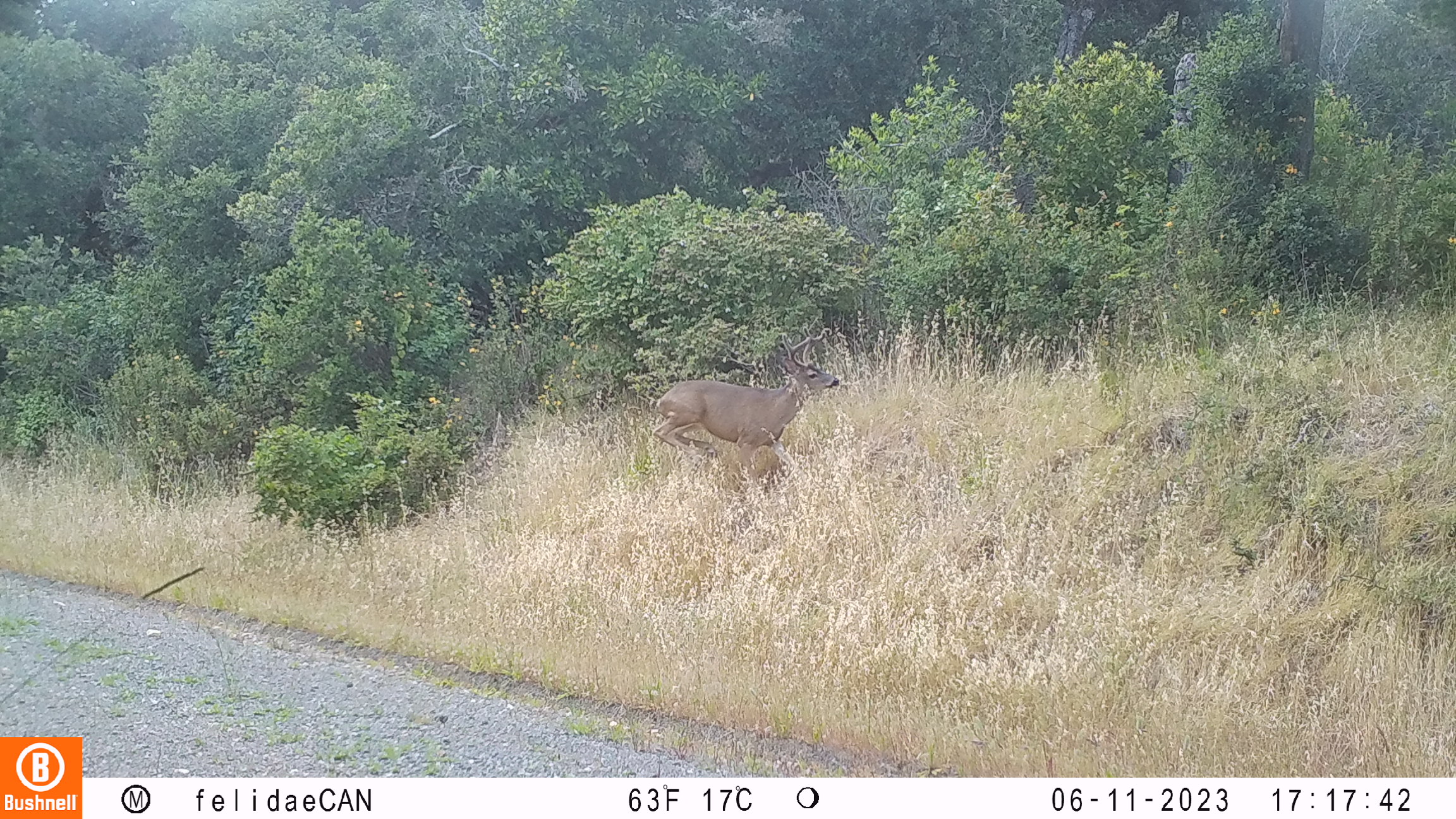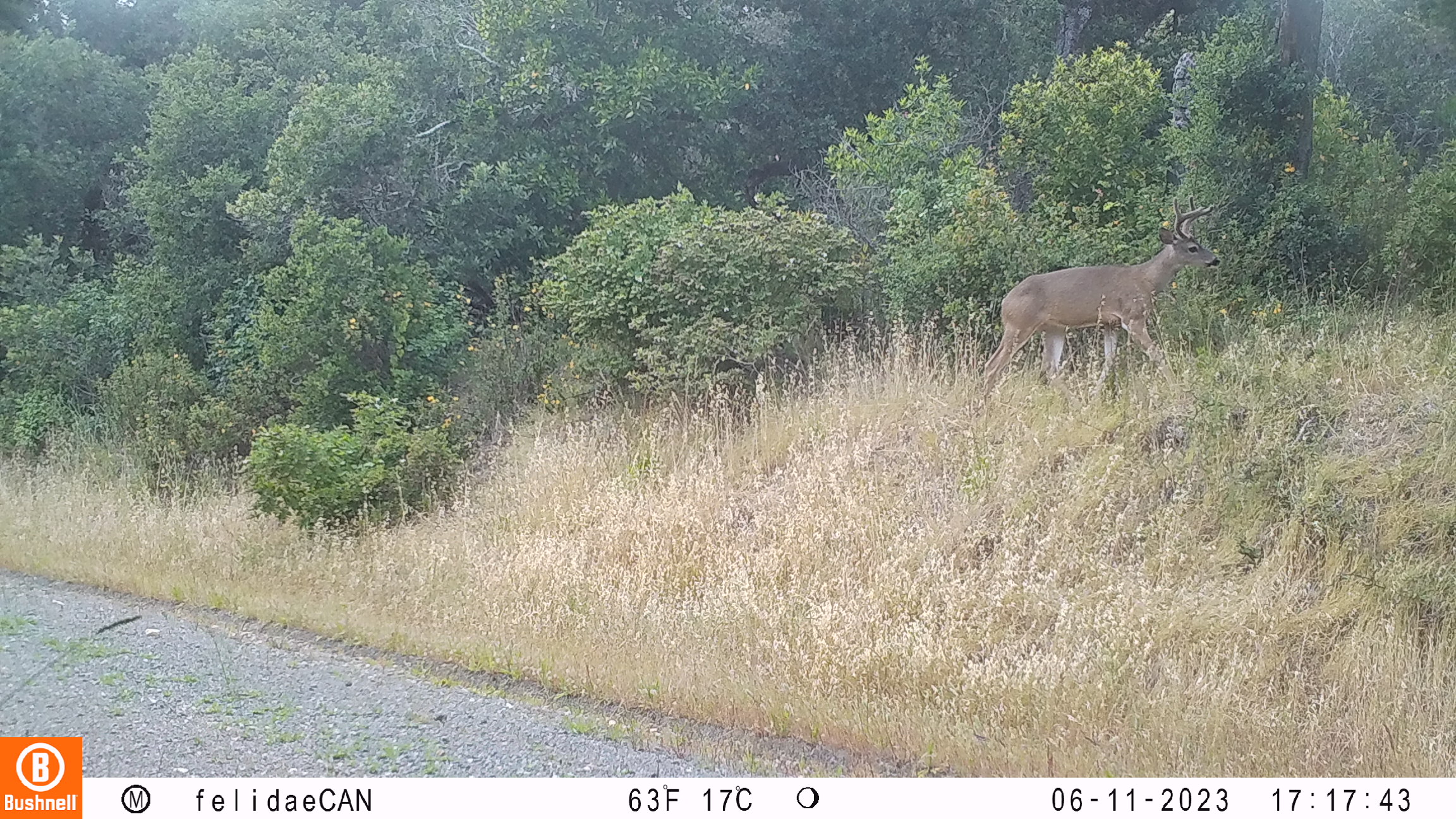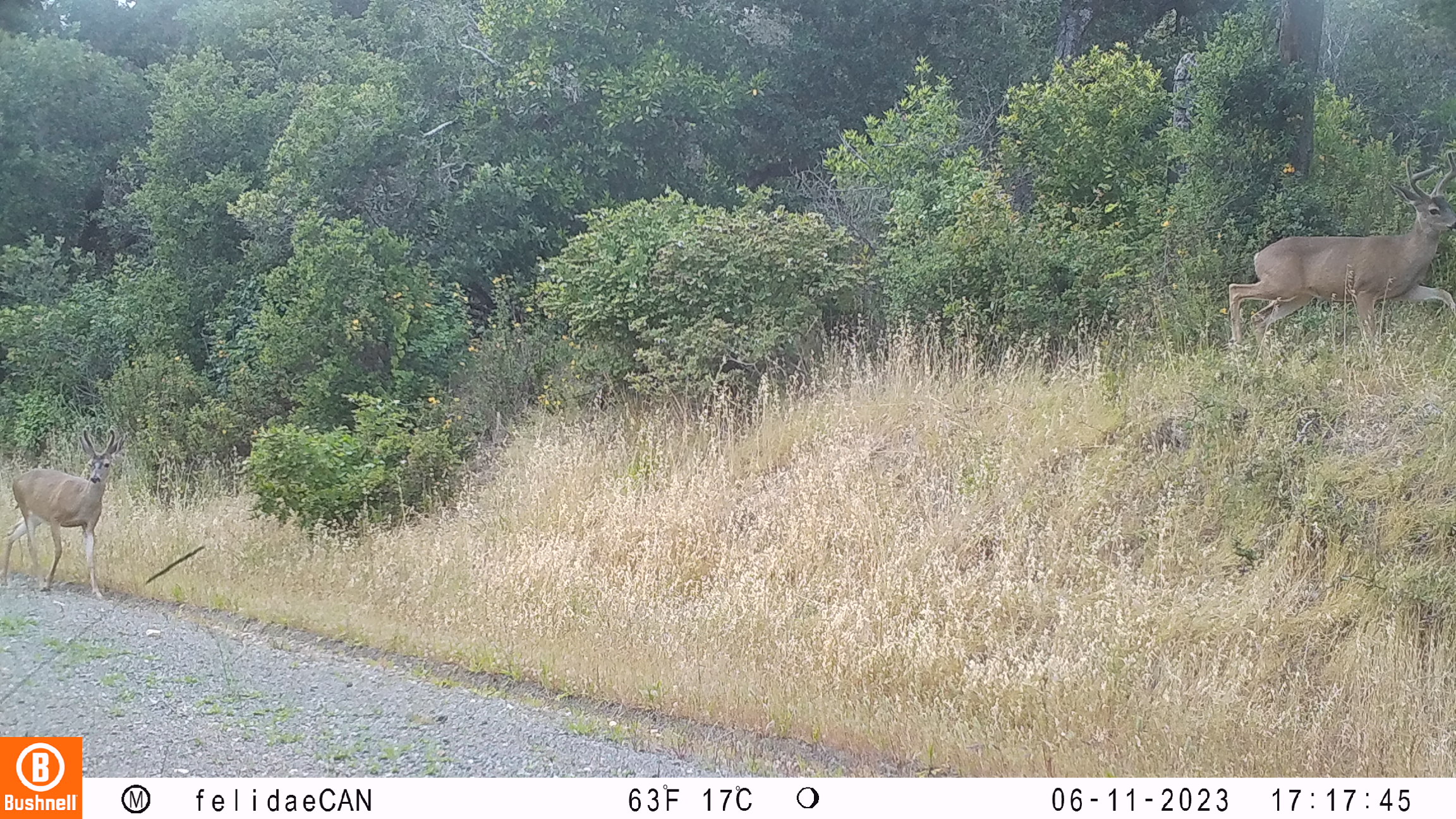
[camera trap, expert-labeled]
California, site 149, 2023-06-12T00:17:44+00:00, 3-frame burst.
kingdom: Animalia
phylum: Chordata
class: Mammalia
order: Artiodactyla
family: Cervidae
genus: Odocoileus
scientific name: Odocoileus hemionus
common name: mule deer